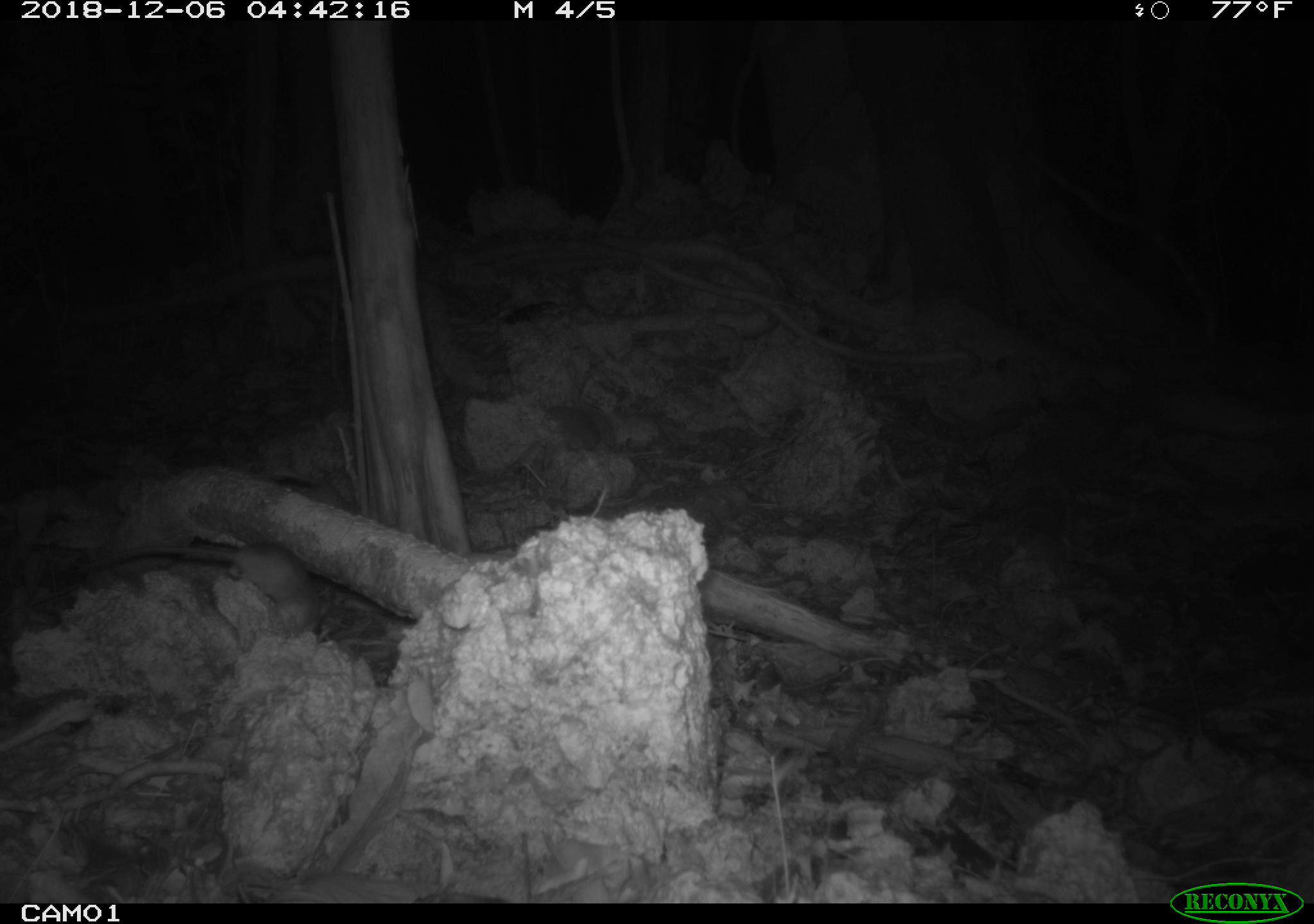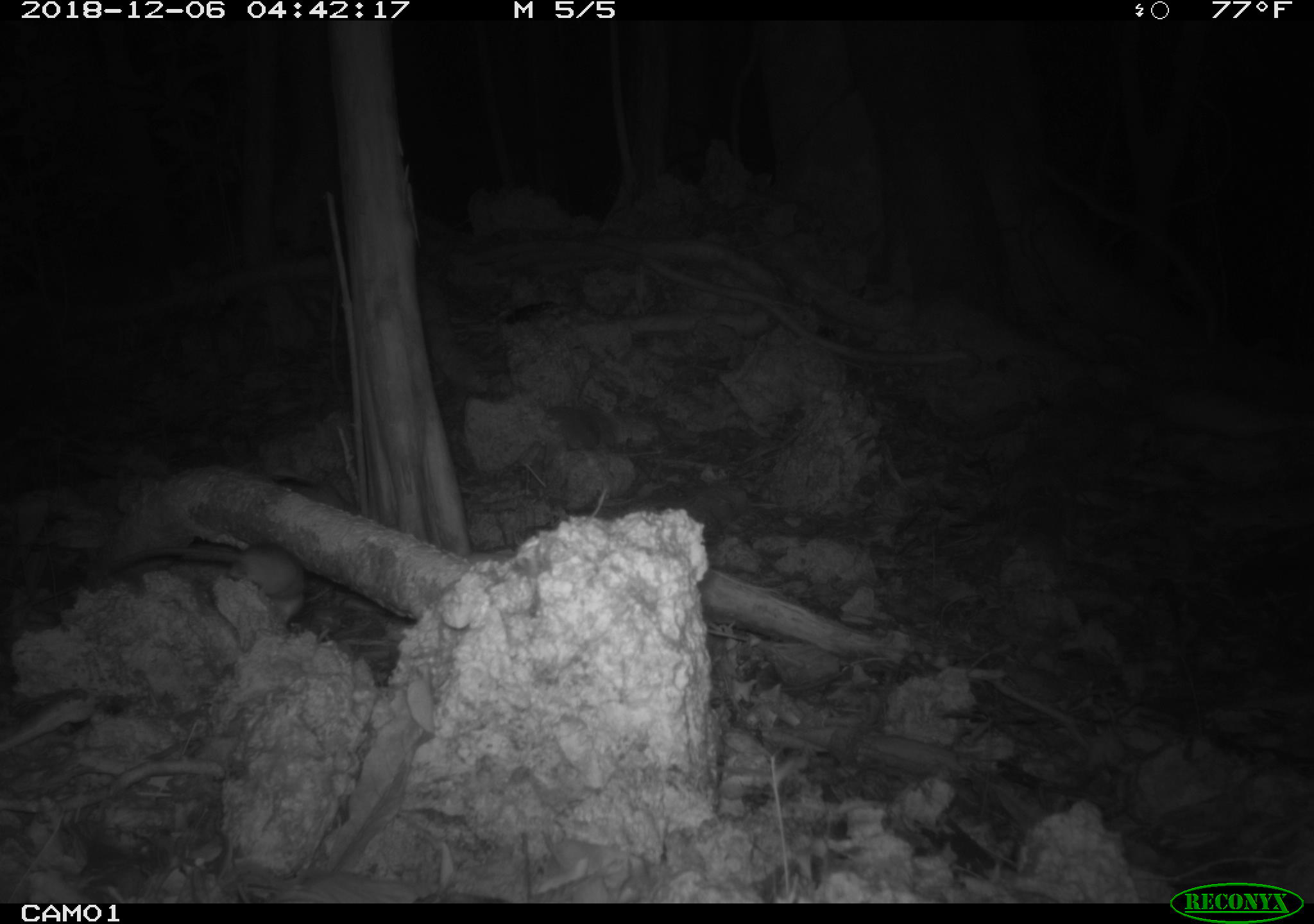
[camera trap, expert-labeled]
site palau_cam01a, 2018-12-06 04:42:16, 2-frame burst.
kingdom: Animalia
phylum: Chordata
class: Mammalia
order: Rodentia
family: Muridae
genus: Rattus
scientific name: Rattus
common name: rat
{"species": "rat (Rattus)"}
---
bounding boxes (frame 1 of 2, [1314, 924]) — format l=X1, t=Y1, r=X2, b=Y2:
rat: l=72, t=540, r=325, b=643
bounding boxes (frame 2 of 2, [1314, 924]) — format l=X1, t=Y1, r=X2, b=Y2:
rat: l=94, t=539, r=310, b=636